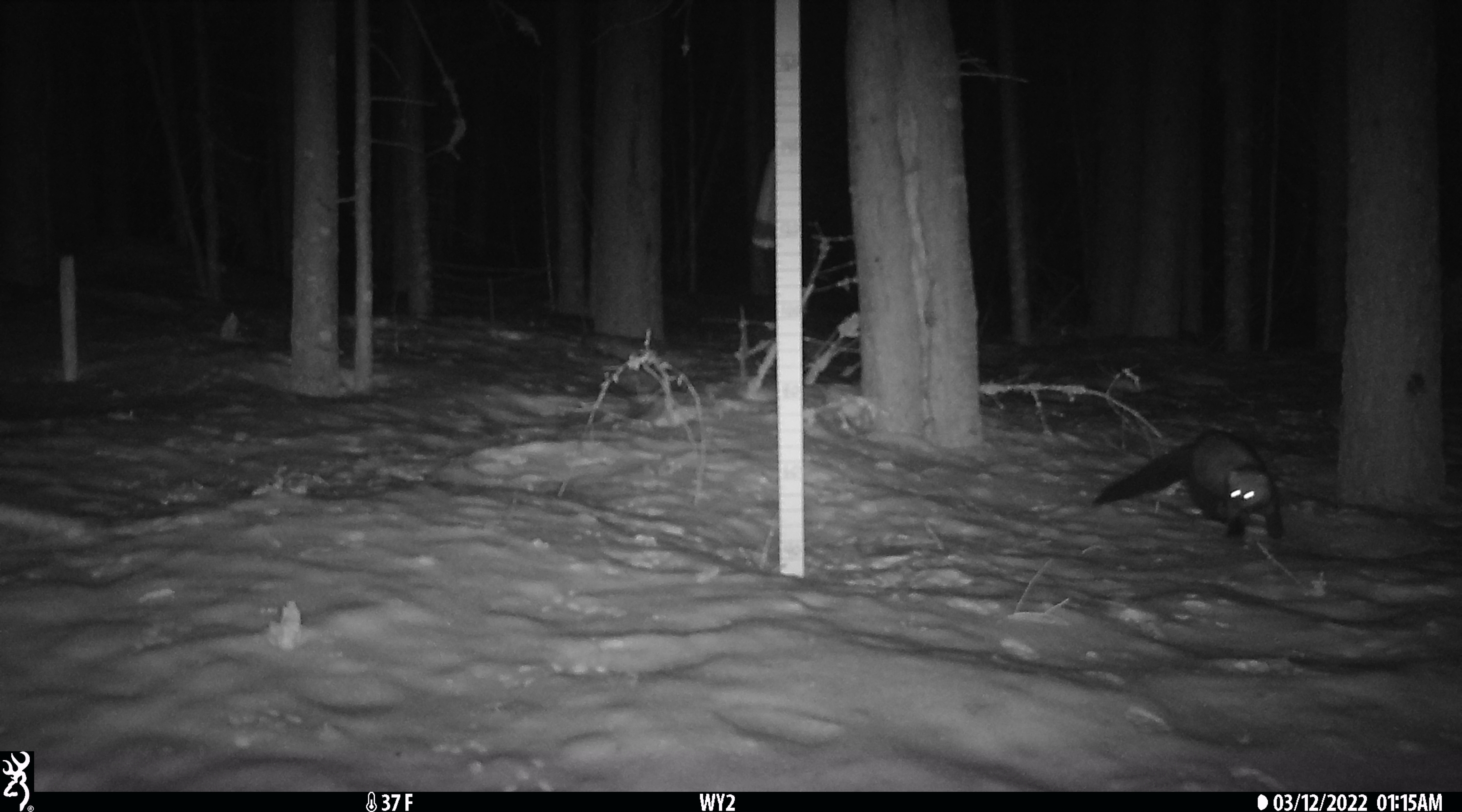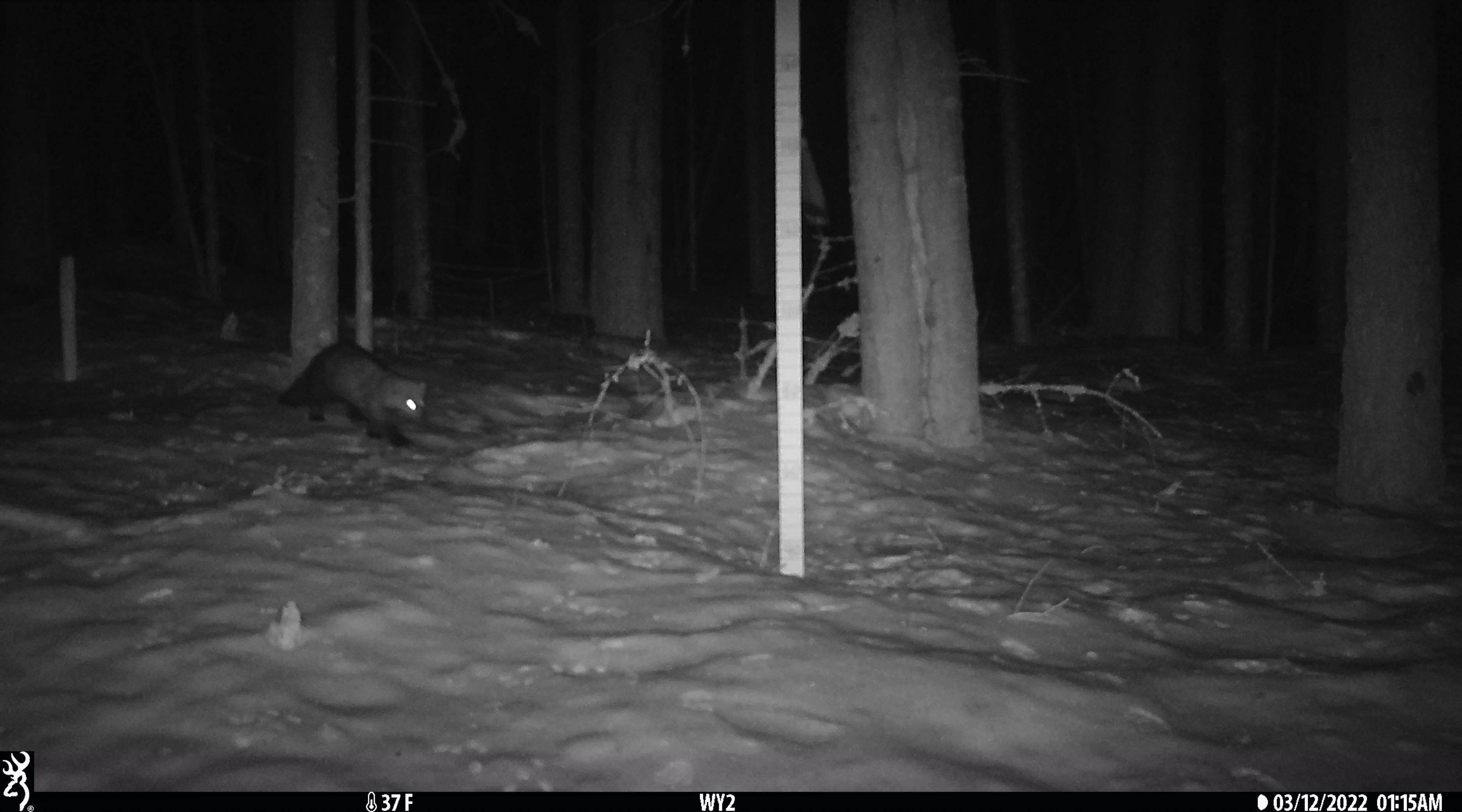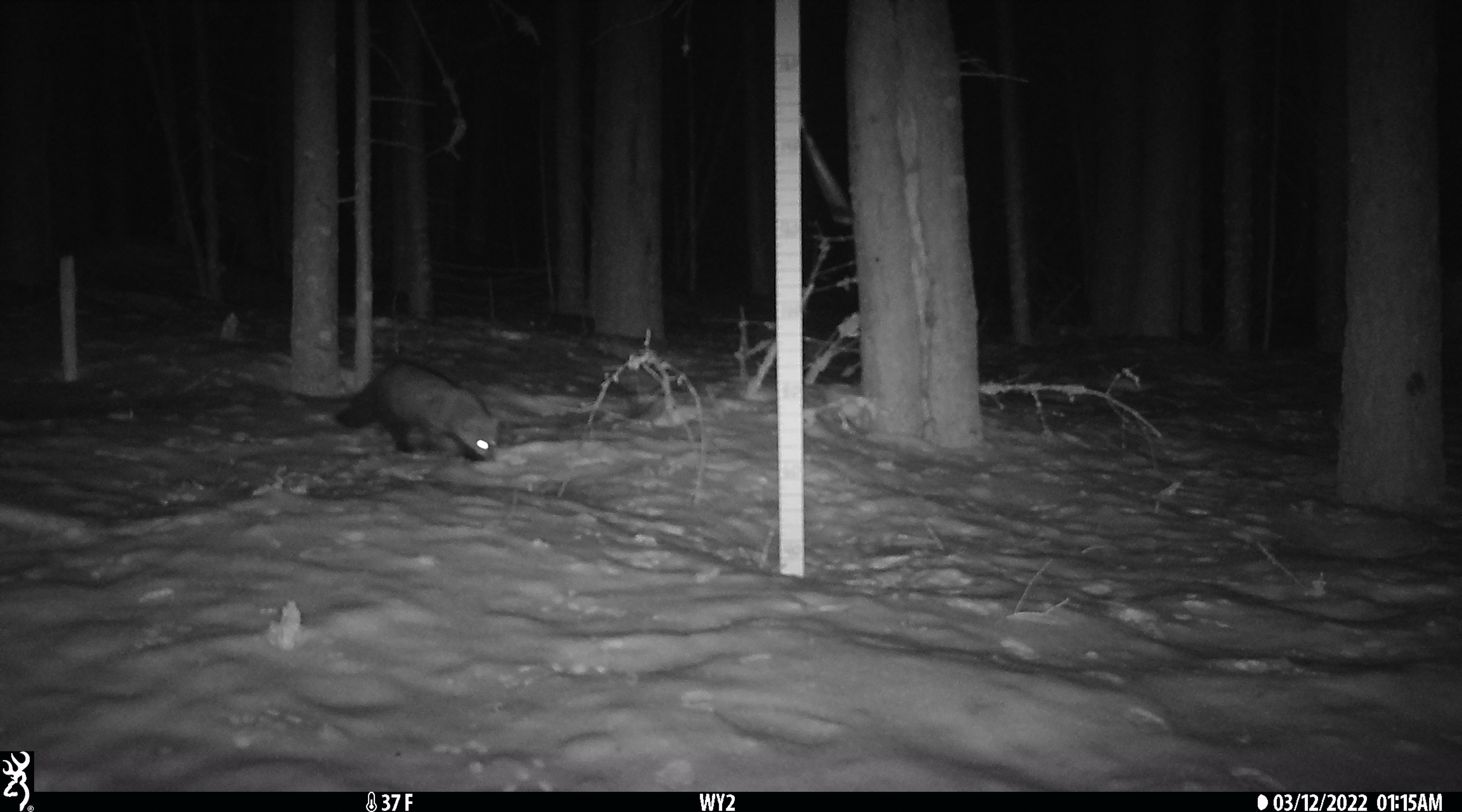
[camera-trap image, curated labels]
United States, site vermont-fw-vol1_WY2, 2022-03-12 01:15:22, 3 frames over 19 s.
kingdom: Animalia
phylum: Chordata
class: Mammalia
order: Carnivora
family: Mustelidae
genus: Pekania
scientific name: Pekania pennanti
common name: fisher